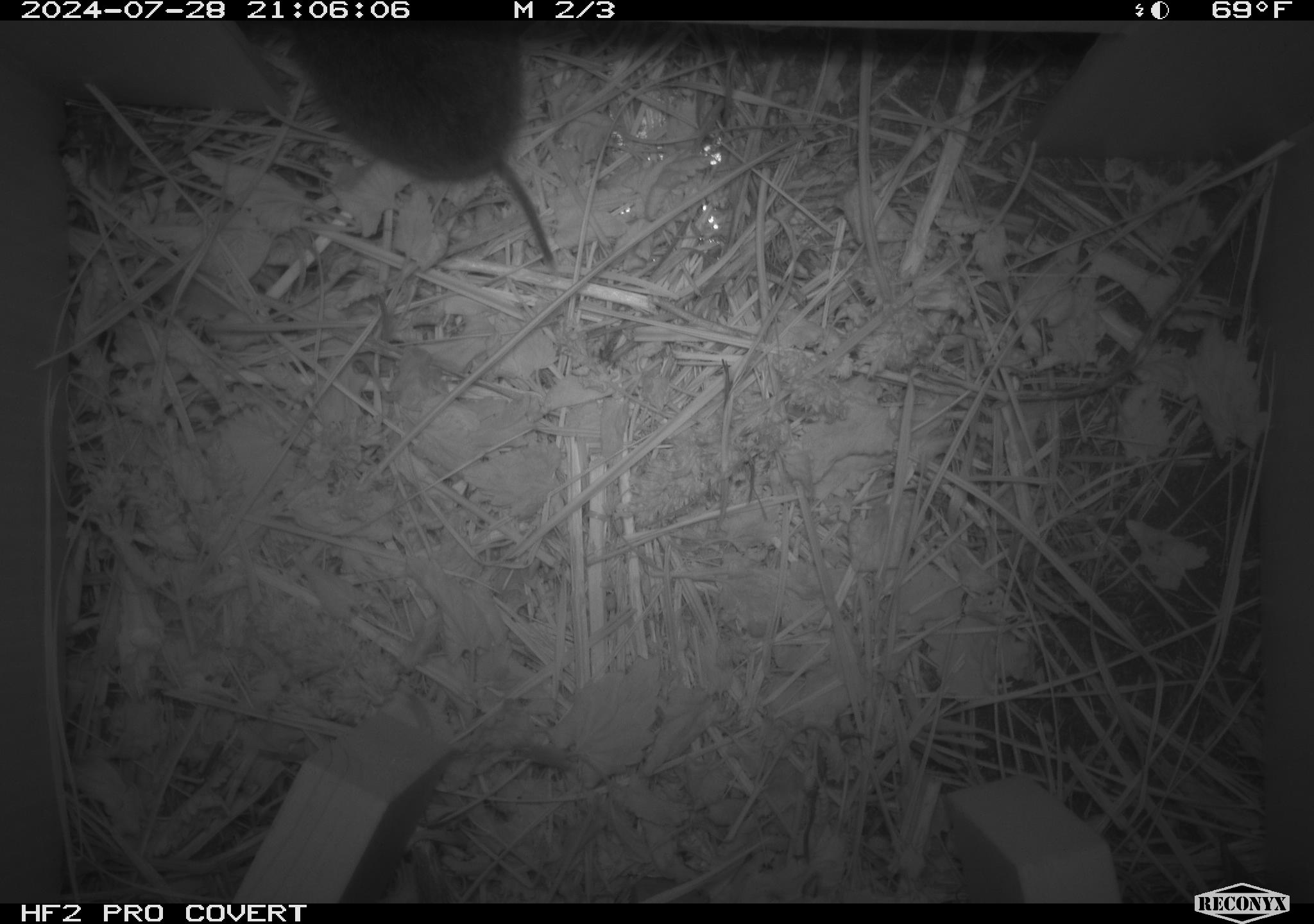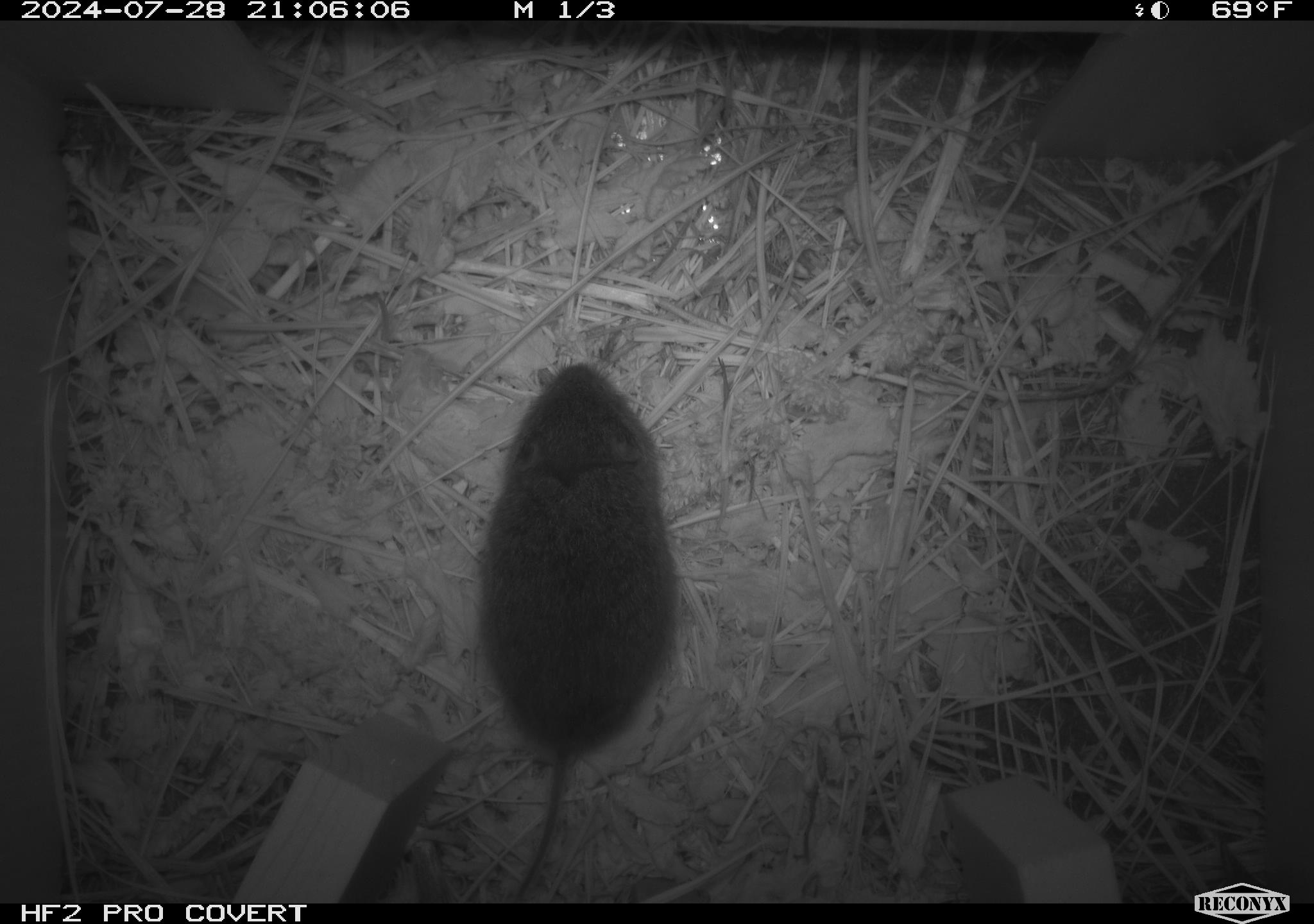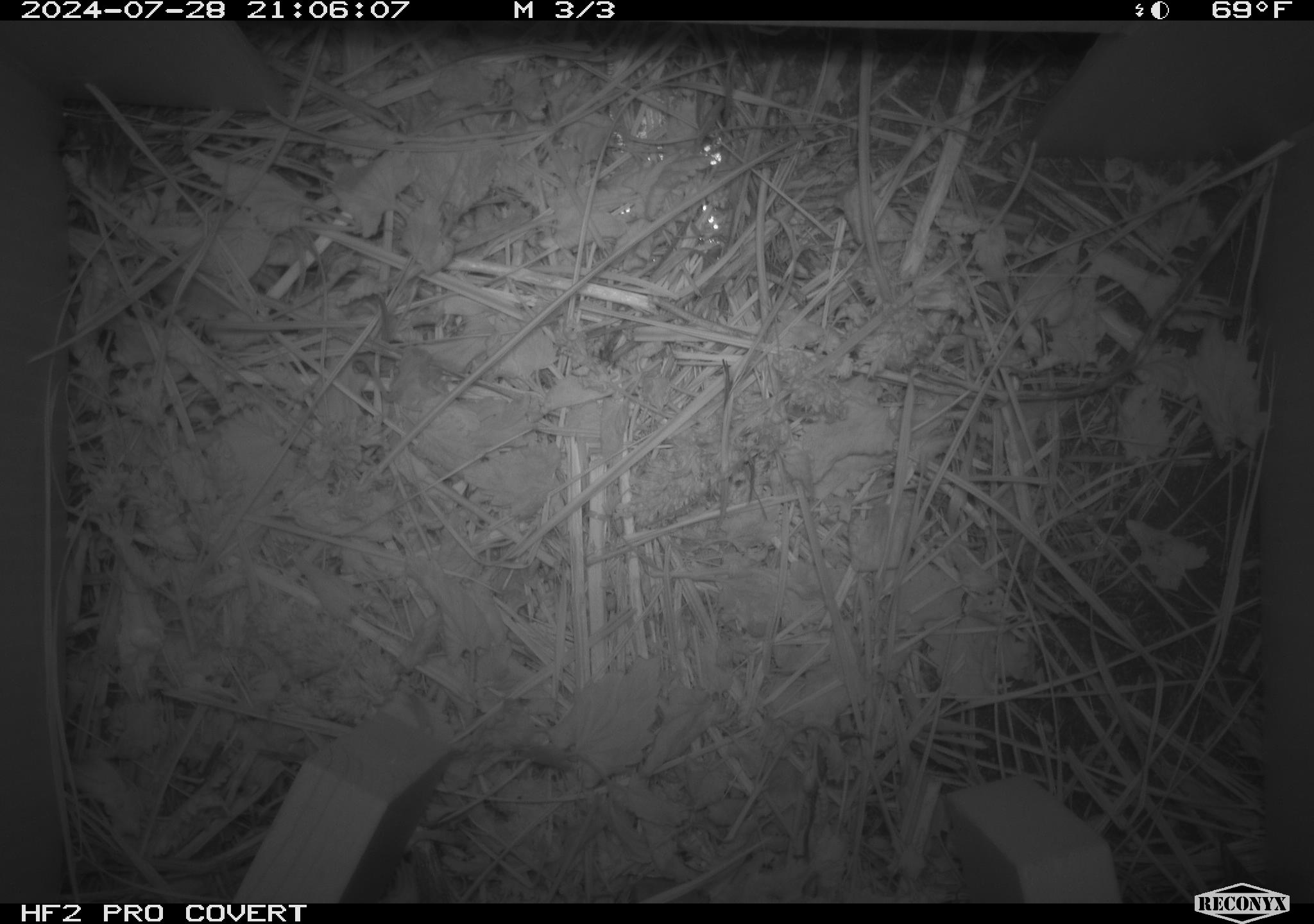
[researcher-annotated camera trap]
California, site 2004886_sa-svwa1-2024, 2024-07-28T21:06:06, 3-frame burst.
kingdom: Animalia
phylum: Chordata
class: Mammalia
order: Rodentia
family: Cricetidae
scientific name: Arvicolinae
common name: voles, lemmings, and muskrats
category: arvicolinae subfamily